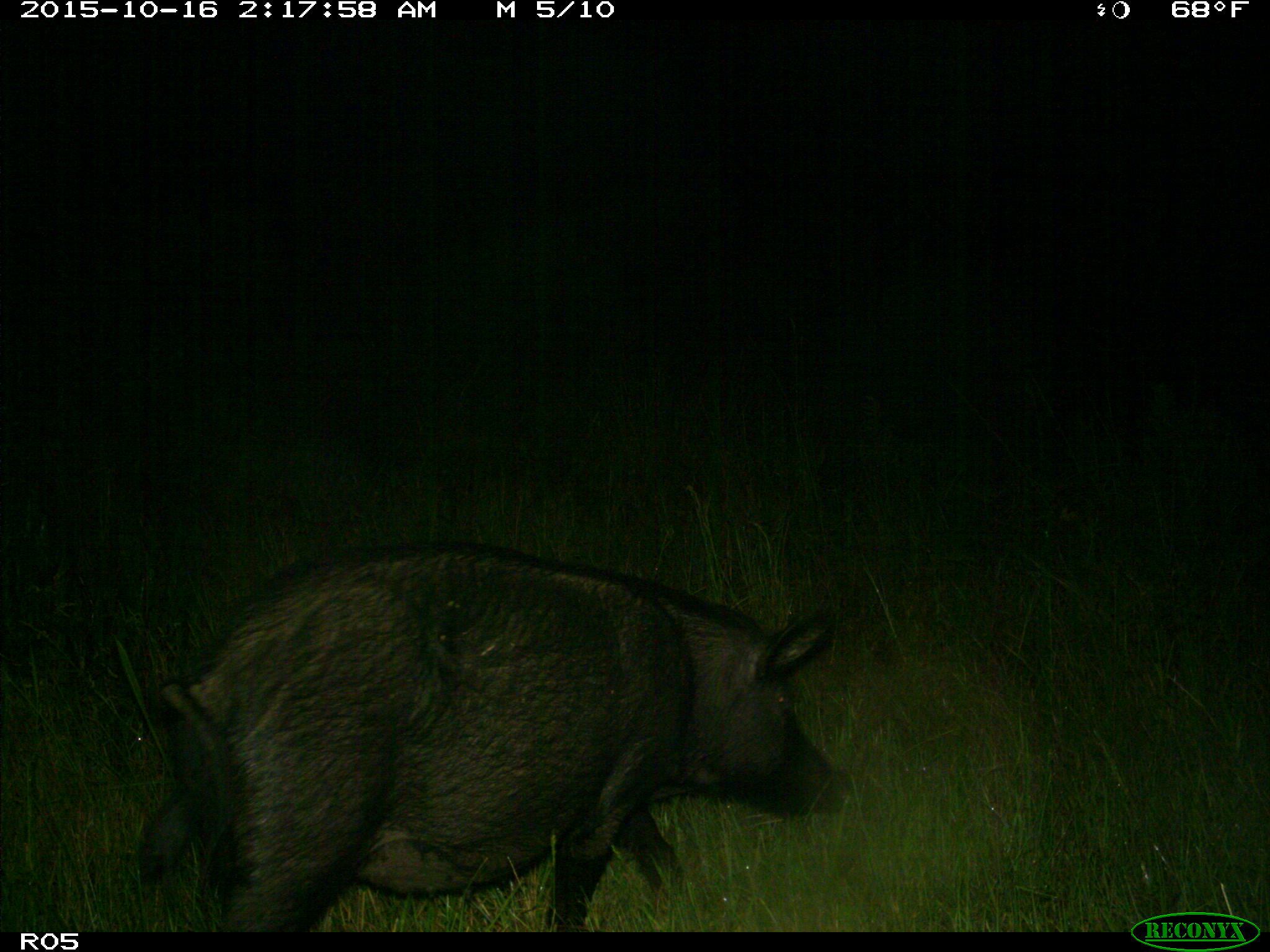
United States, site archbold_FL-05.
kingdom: Animalia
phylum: Chordata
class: Mammalia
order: Artiodactyla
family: Suidae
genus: Sus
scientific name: Sus scrofa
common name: wild boar